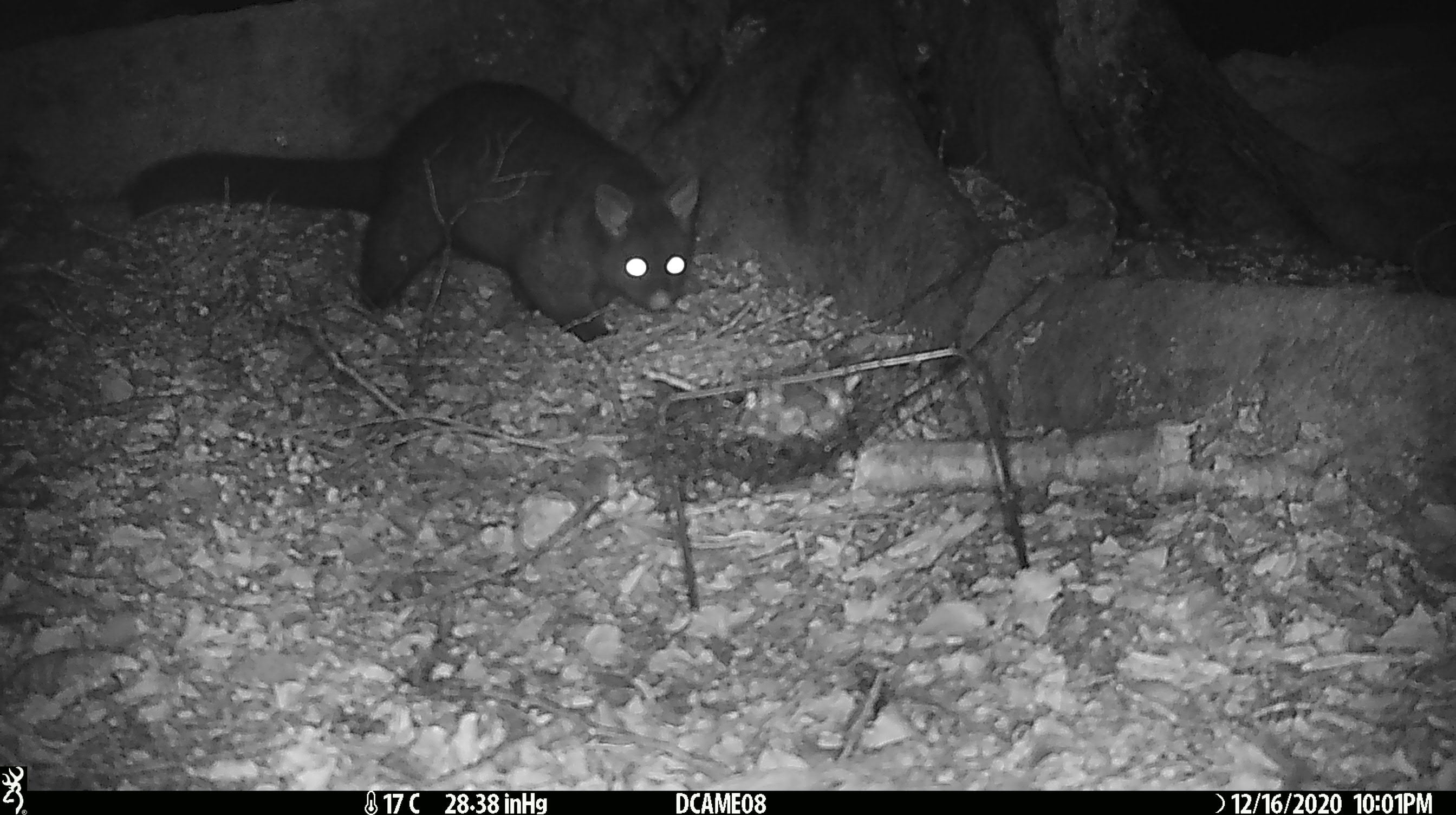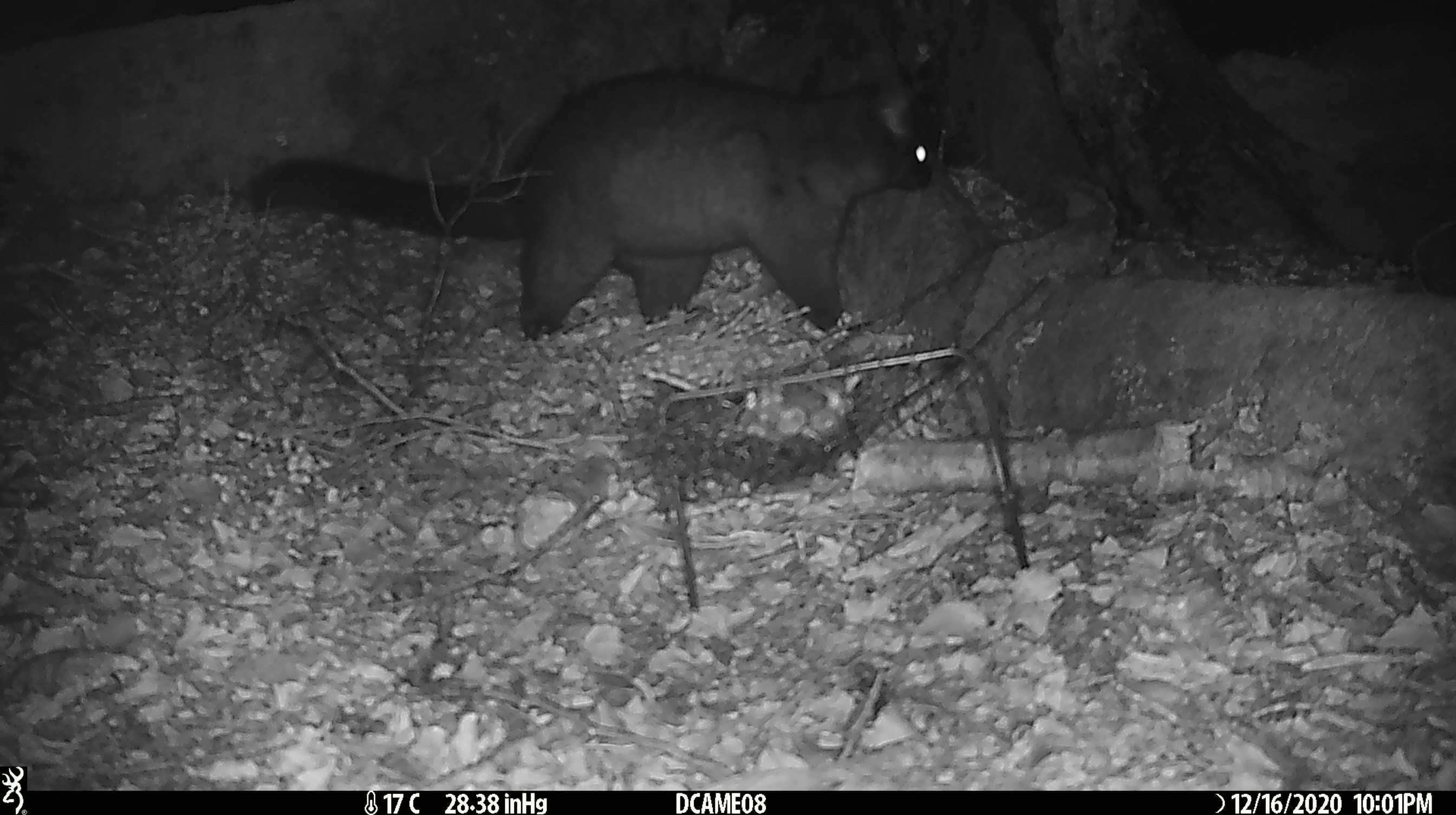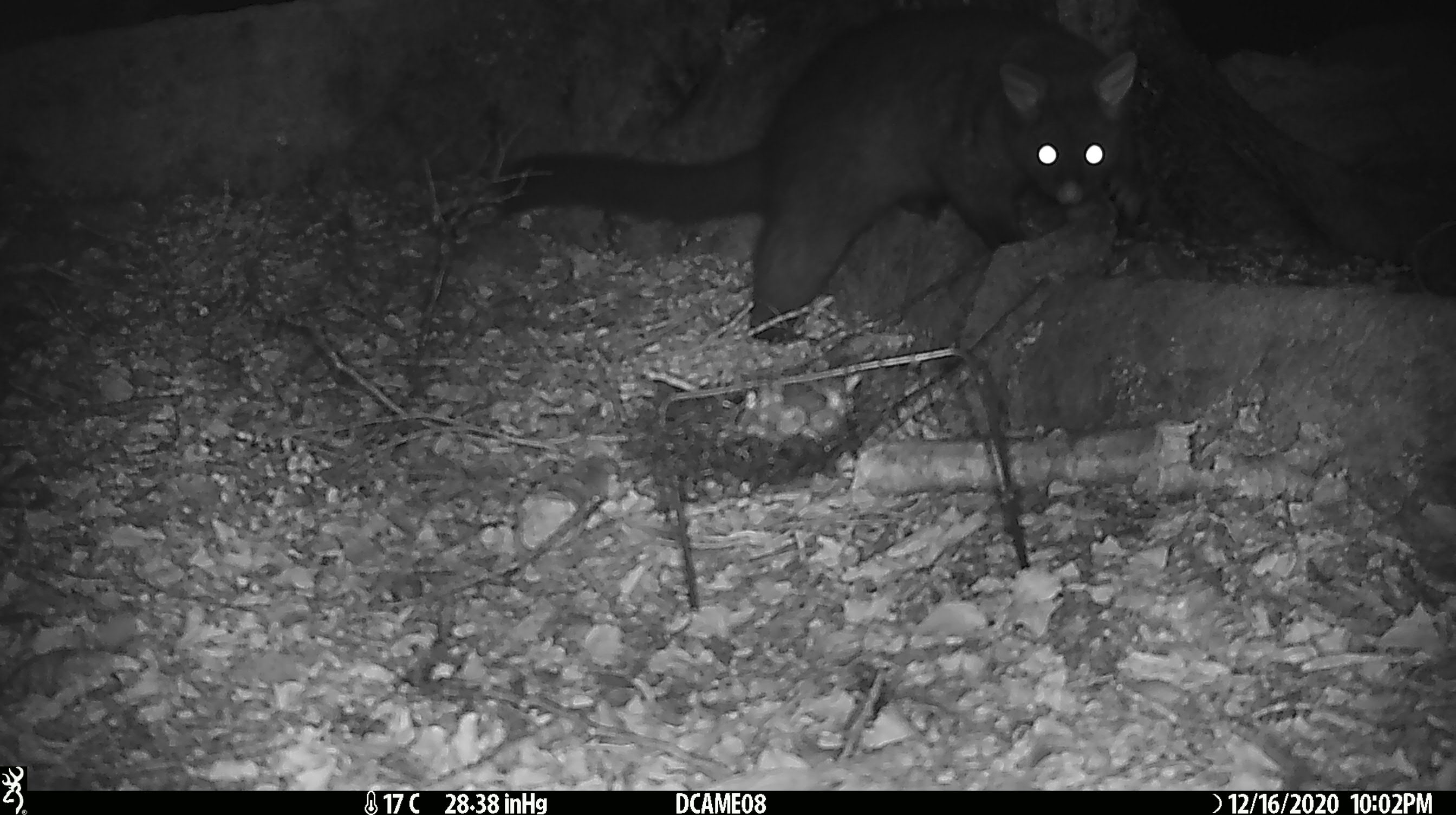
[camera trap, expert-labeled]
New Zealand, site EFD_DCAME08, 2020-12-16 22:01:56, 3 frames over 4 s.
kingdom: Animalia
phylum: Chordata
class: Mammalia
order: Diprotodontia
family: Phalangeridae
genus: Trichosurus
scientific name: Trichosurus vulpecula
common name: common brushtail possum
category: possum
Possum (common brushtail possum) (Trichosurus vulpecula).